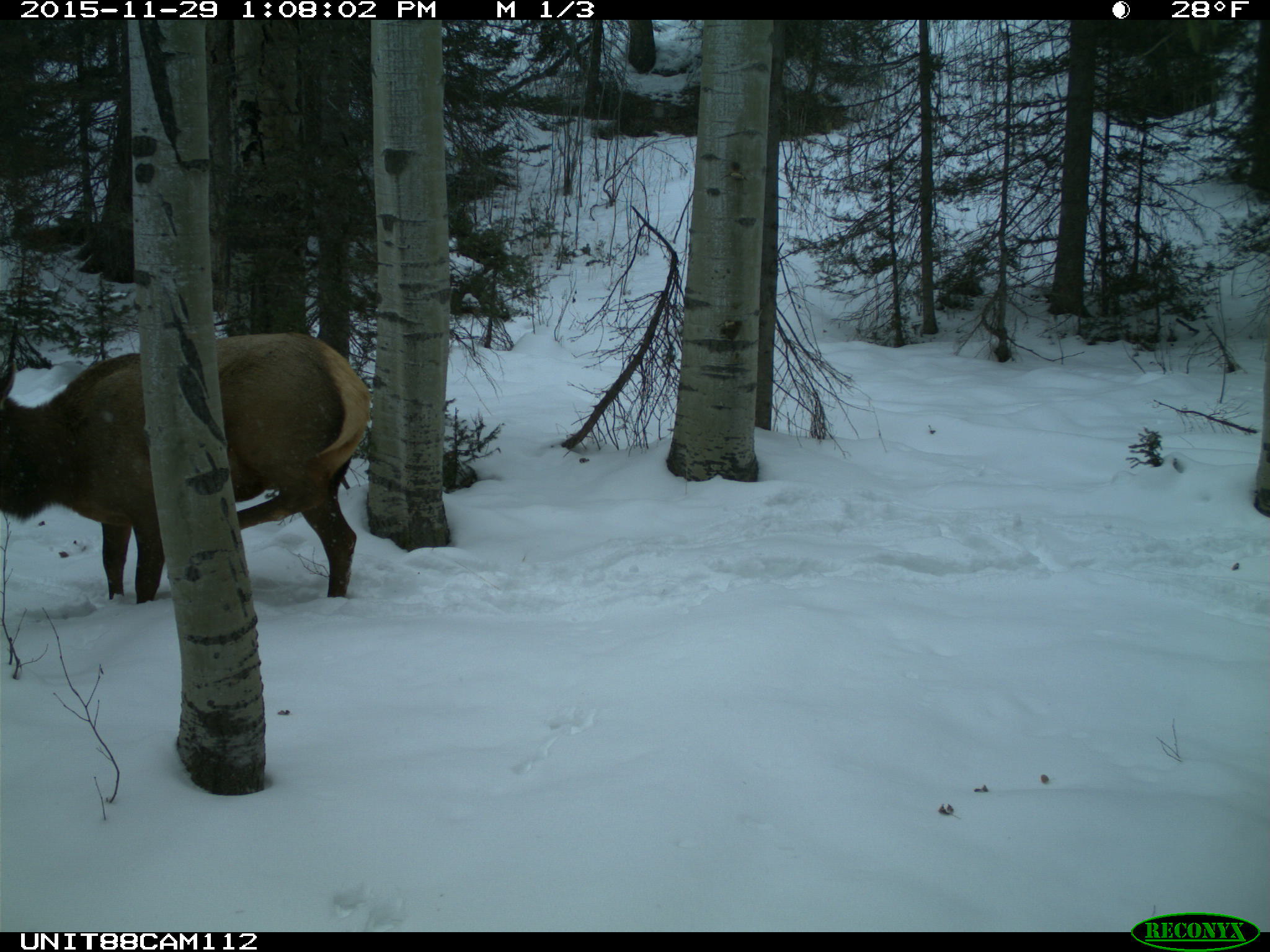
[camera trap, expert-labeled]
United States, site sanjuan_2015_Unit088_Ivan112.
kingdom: Animalia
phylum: Chordata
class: Mammalia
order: Artiodactyla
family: Cervidae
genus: Cervus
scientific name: Cervus elaphus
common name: red deer